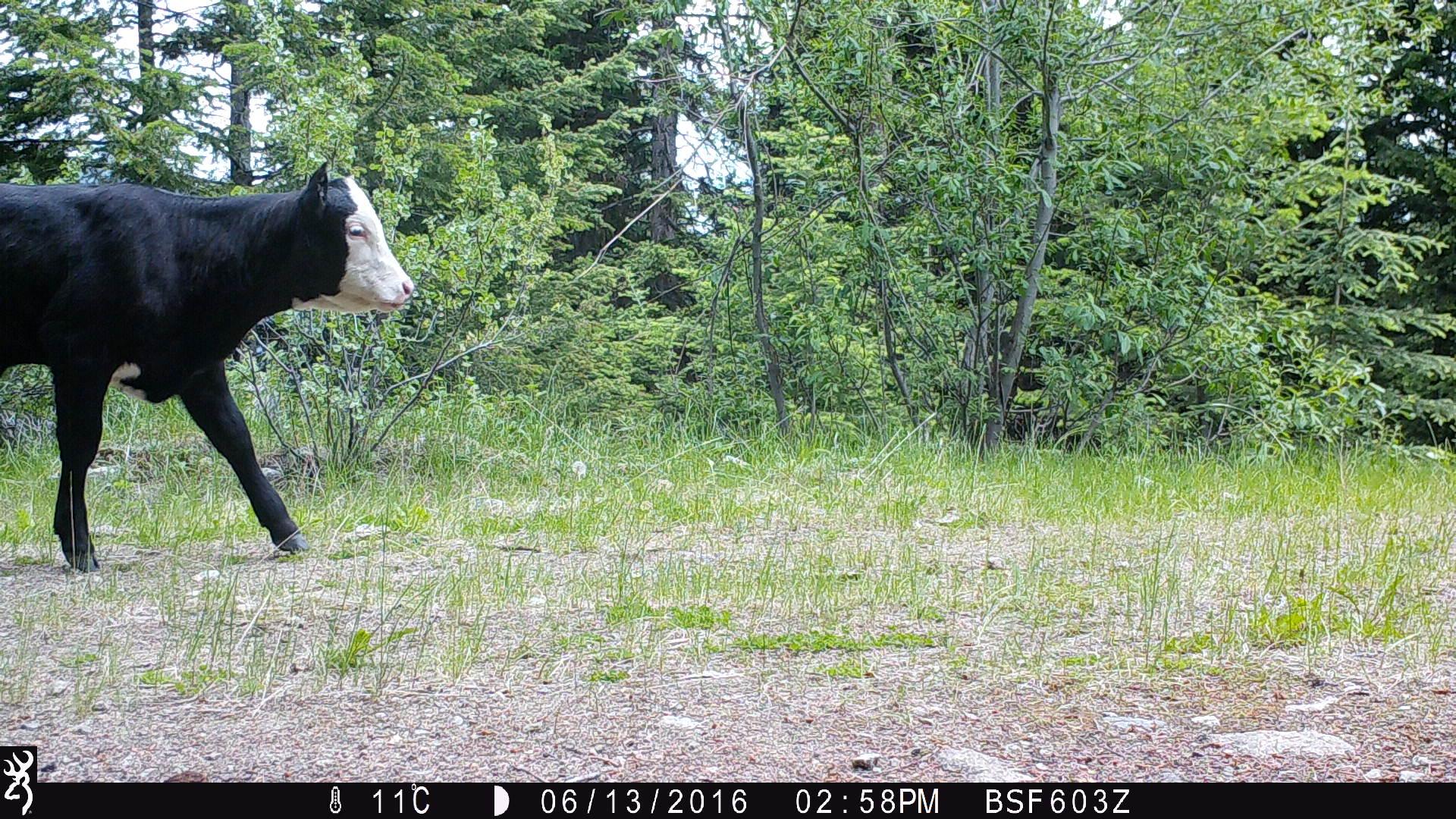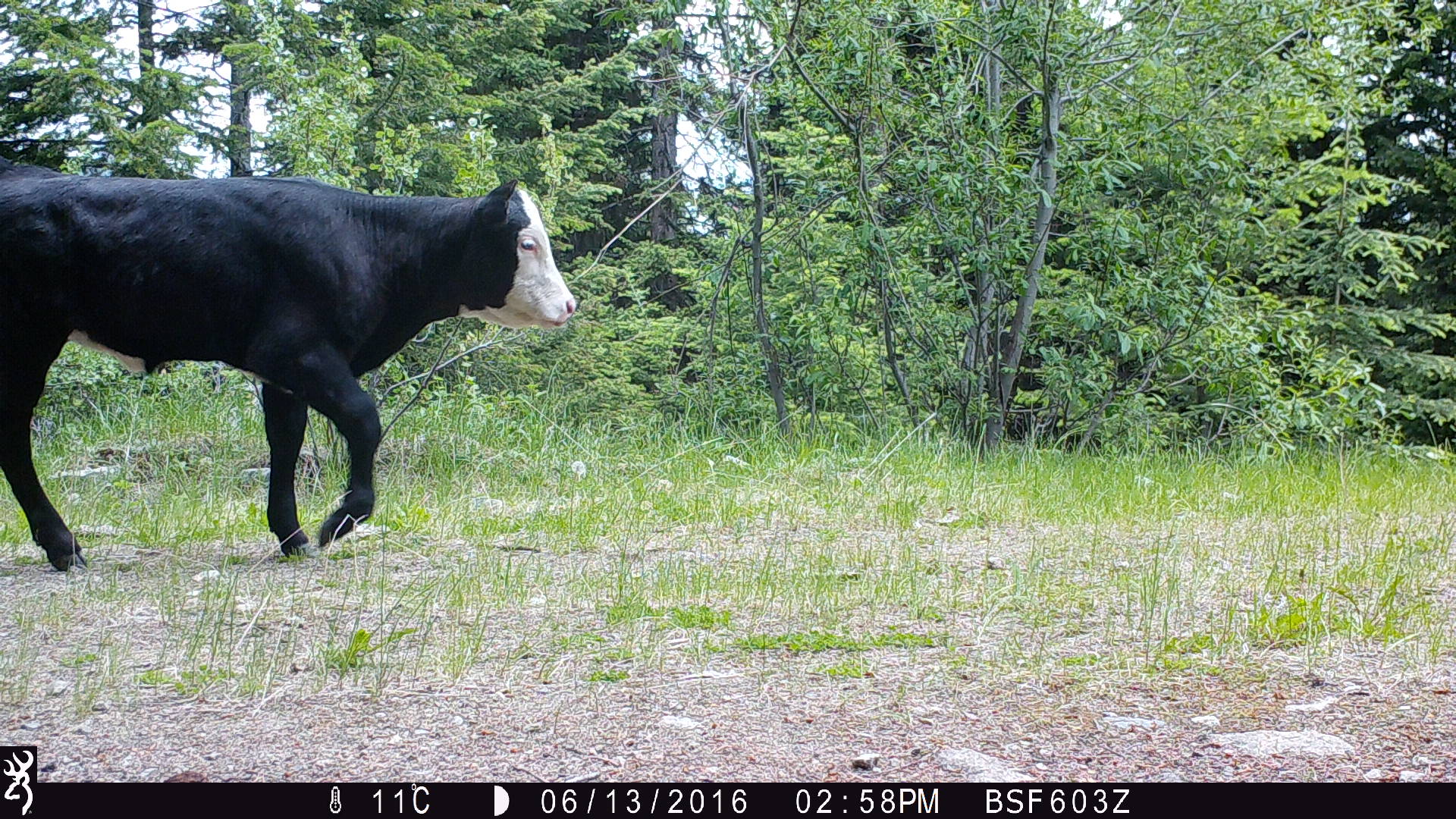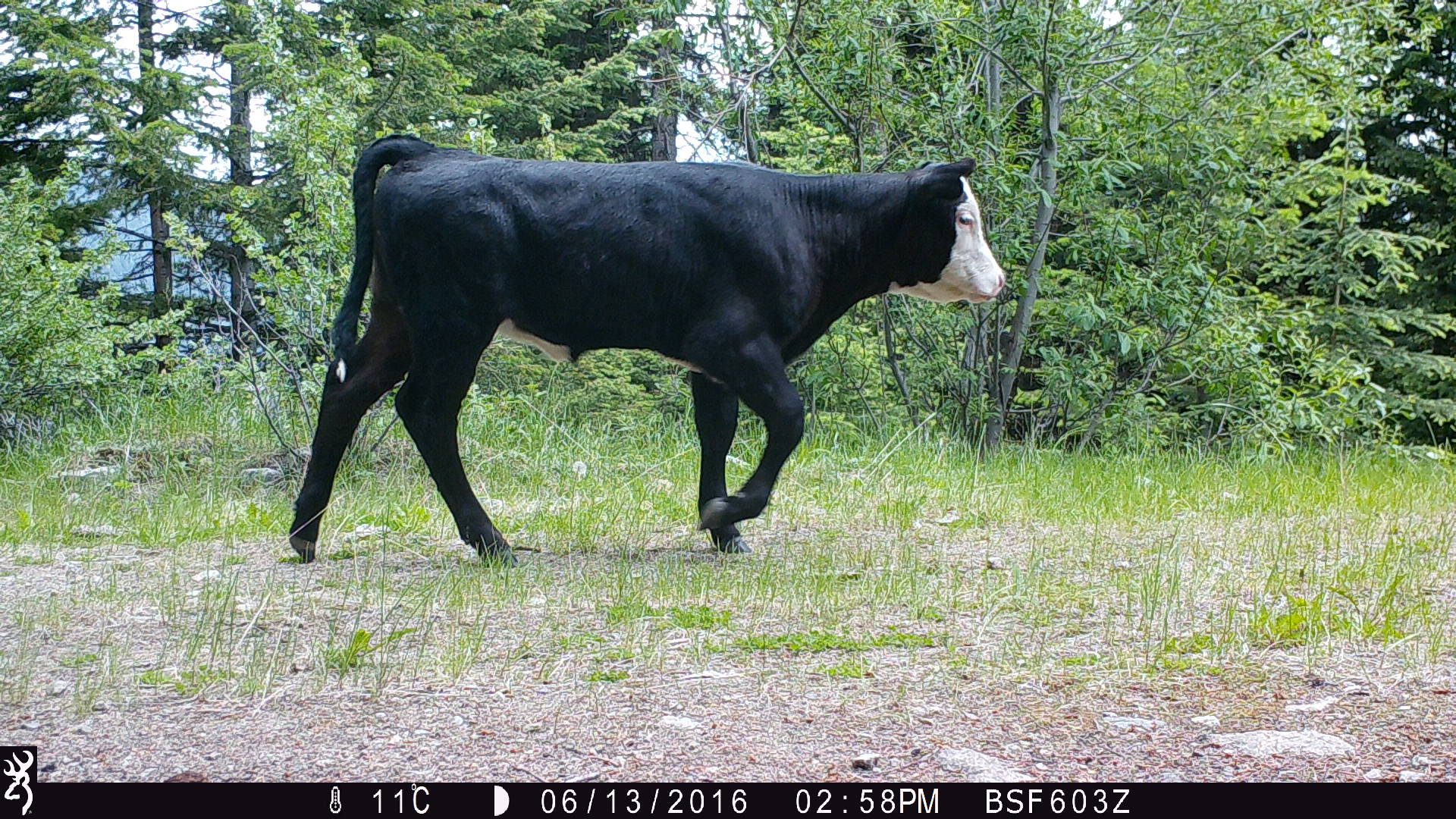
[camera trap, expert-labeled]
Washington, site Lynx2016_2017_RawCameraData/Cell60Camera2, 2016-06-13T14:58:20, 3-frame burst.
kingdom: Animalia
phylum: Chordata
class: Mammalia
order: Artiodactyla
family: Bovidae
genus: Bos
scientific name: Bos taurus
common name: domestic cattle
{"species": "domestic cattle (Bos taurus)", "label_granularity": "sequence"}